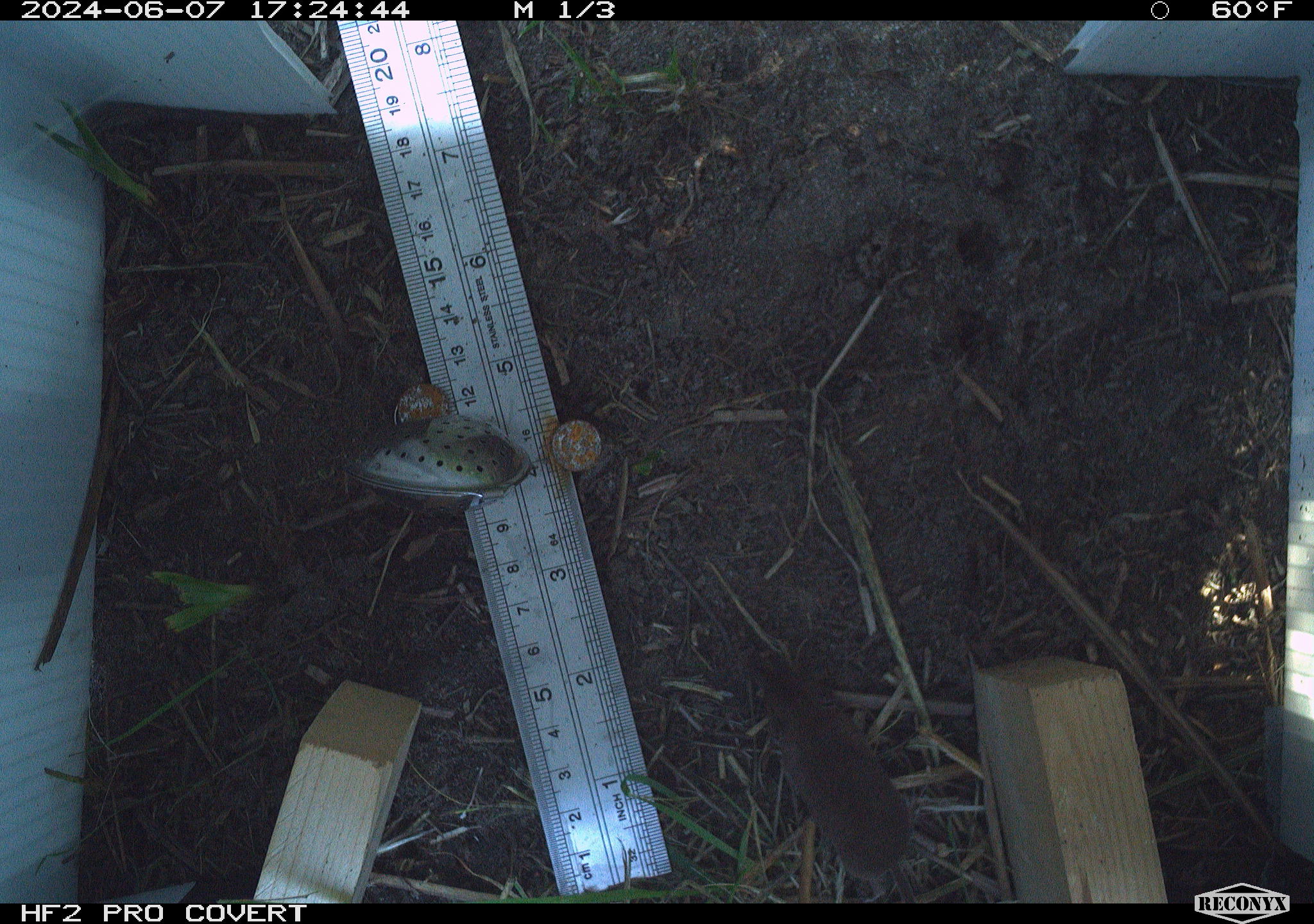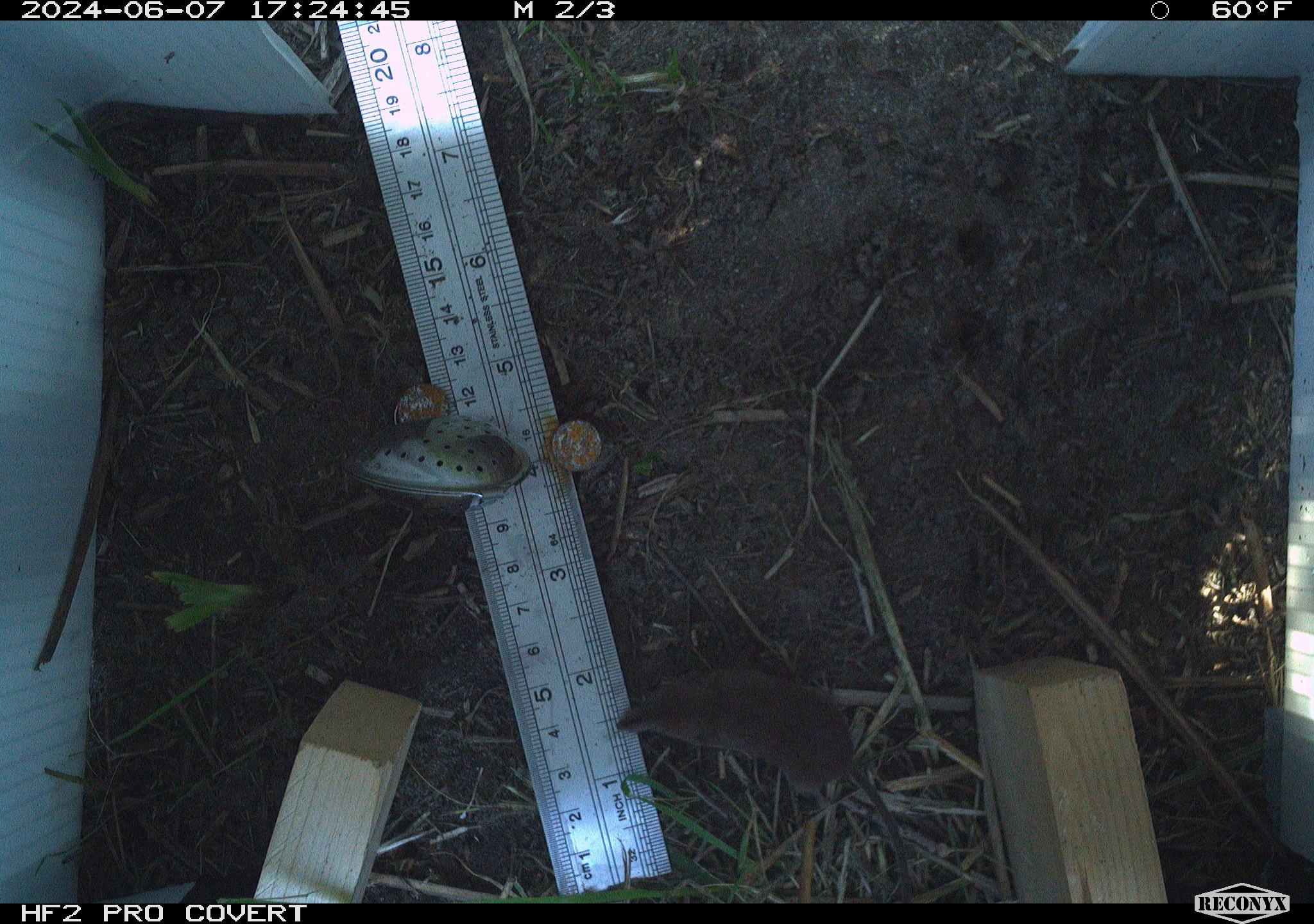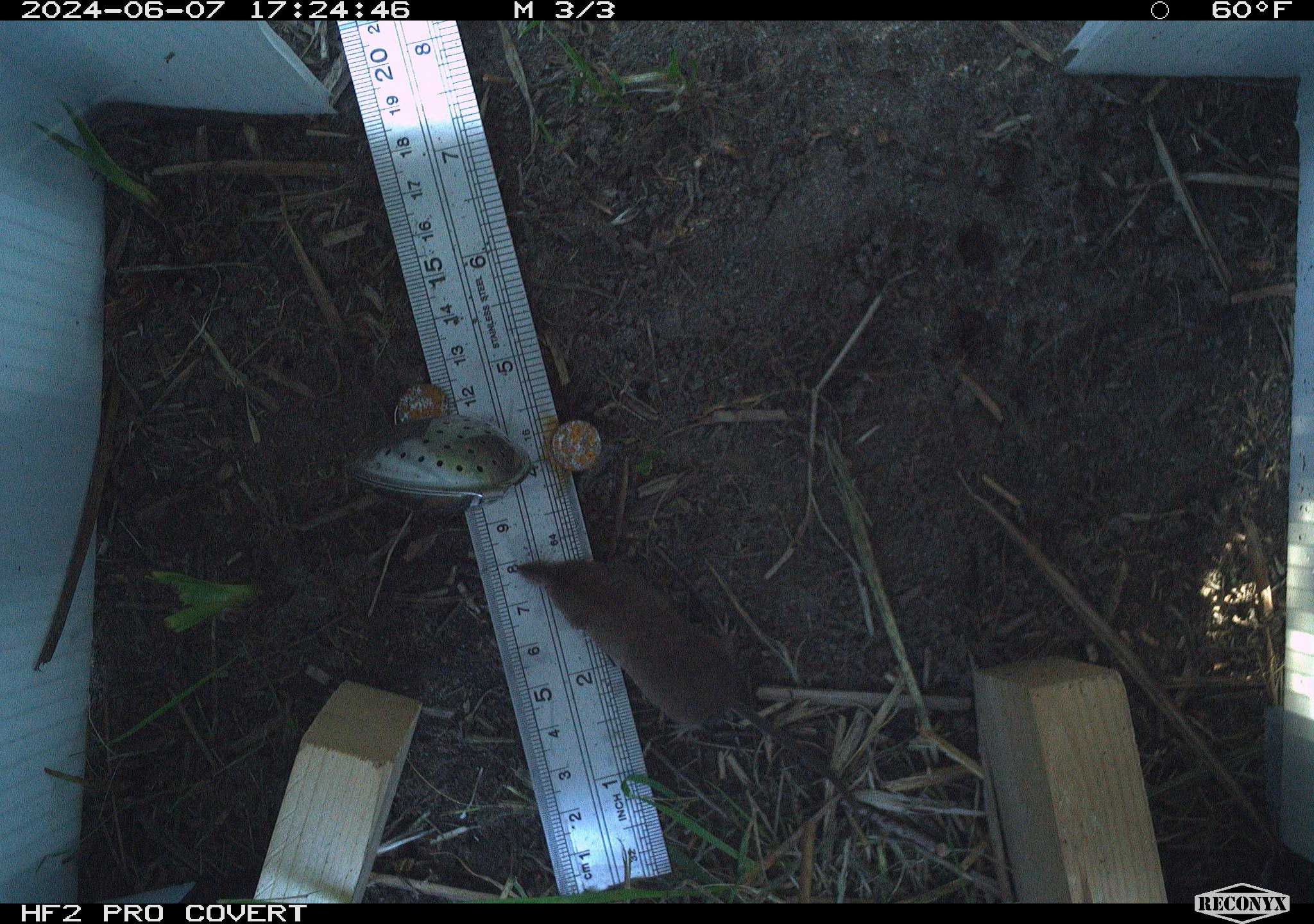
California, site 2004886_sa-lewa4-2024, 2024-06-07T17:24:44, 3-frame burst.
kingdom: Animalia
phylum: Chordata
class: Mammalia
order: Eulipotyphla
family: Soricidae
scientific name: Soricidae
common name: shrews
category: soricidae family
Soricidae family (shrews) (Soricidae).